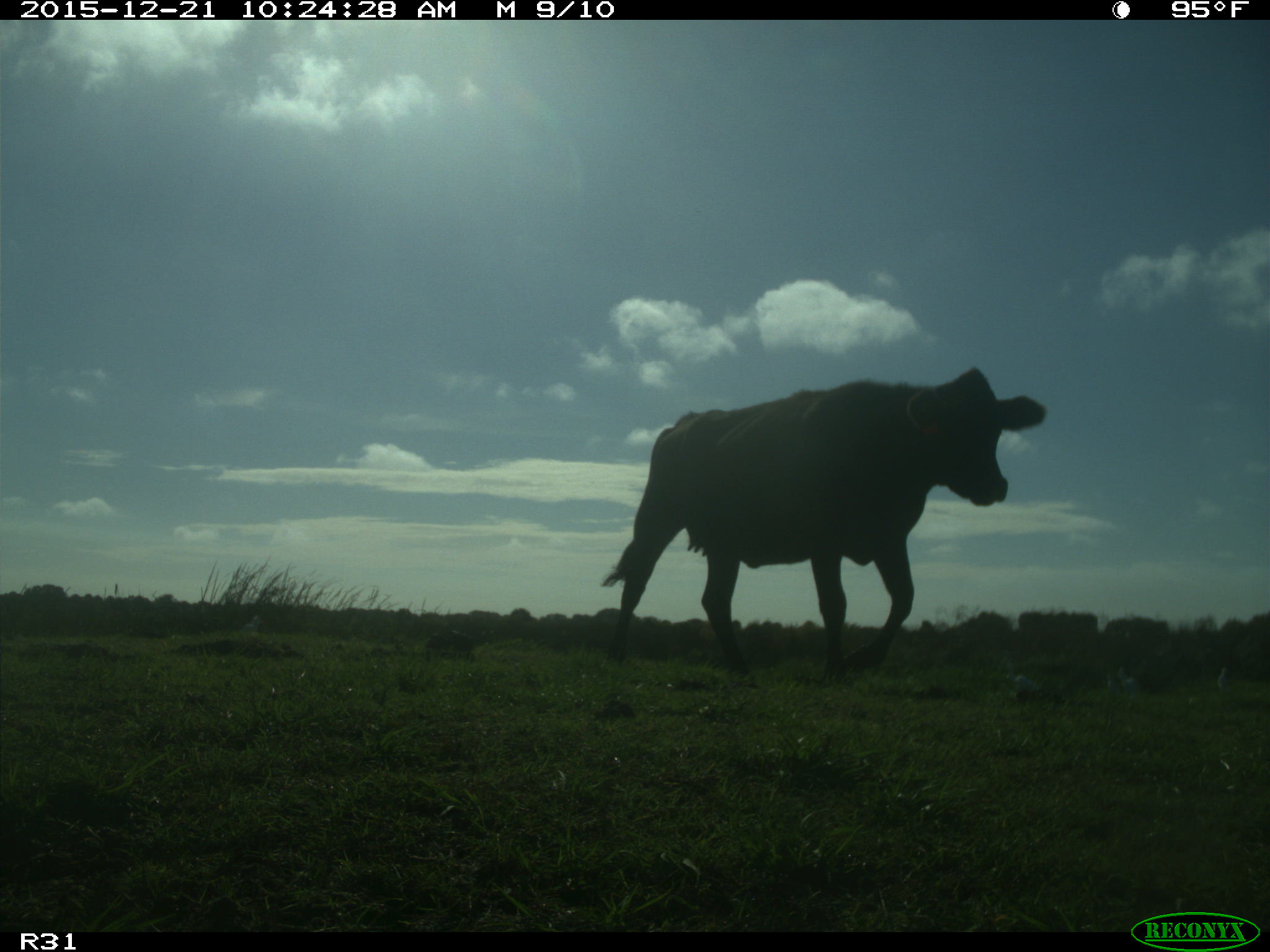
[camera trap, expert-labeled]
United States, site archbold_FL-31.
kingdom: Animalia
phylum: Chordata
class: Mammalia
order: Artiodactyla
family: Bovidae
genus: Bos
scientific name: Bos taurus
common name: domestic cow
Bos taurus (domestic cow).